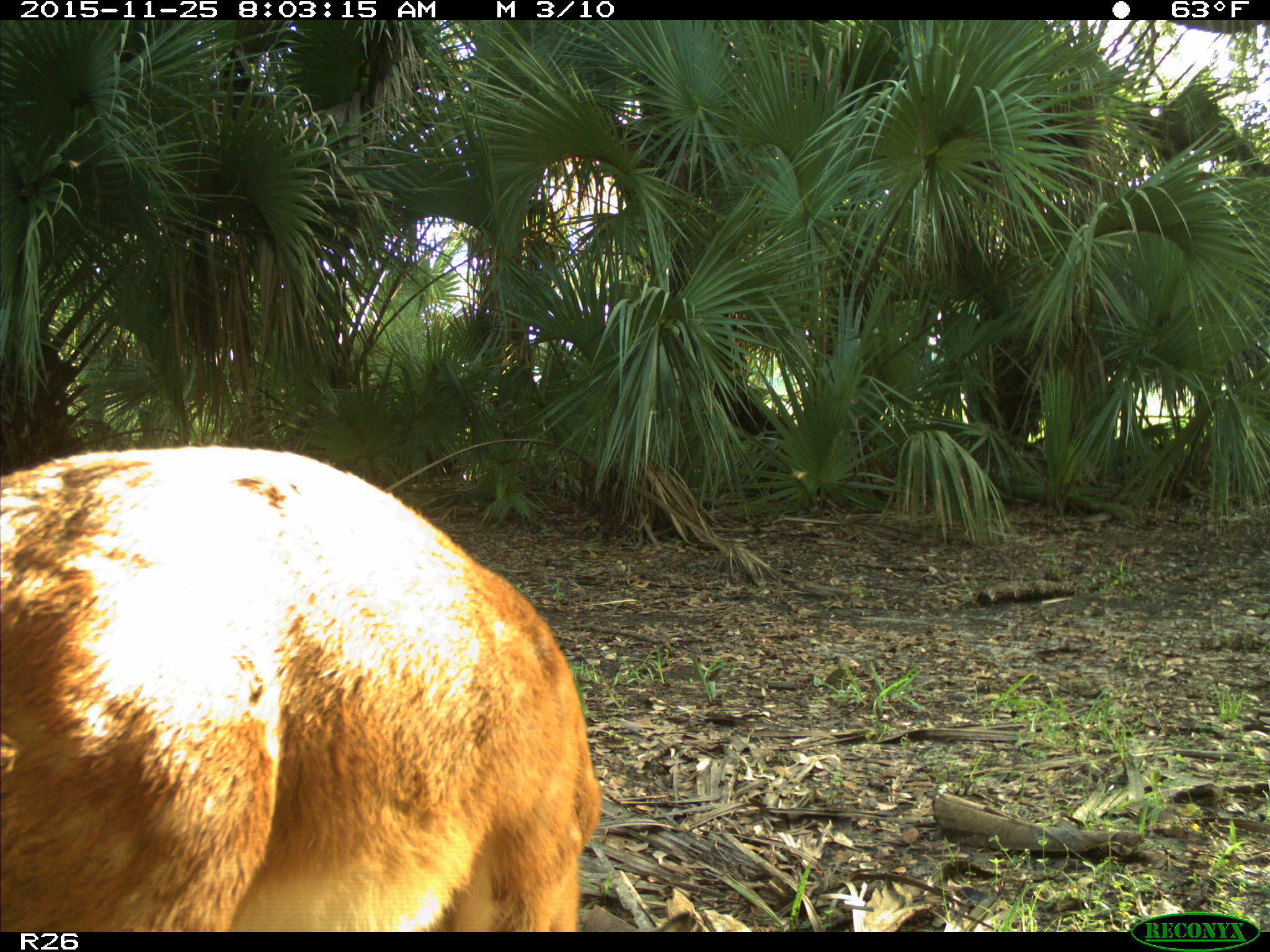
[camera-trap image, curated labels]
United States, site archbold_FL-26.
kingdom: Animalia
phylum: Chordata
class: Mammalia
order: Artiodactyla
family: Cervidae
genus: Odocoileus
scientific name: Odocoileus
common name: deer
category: unidentified deer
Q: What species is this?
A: Unidentified deer (deer) (Odocoileus).